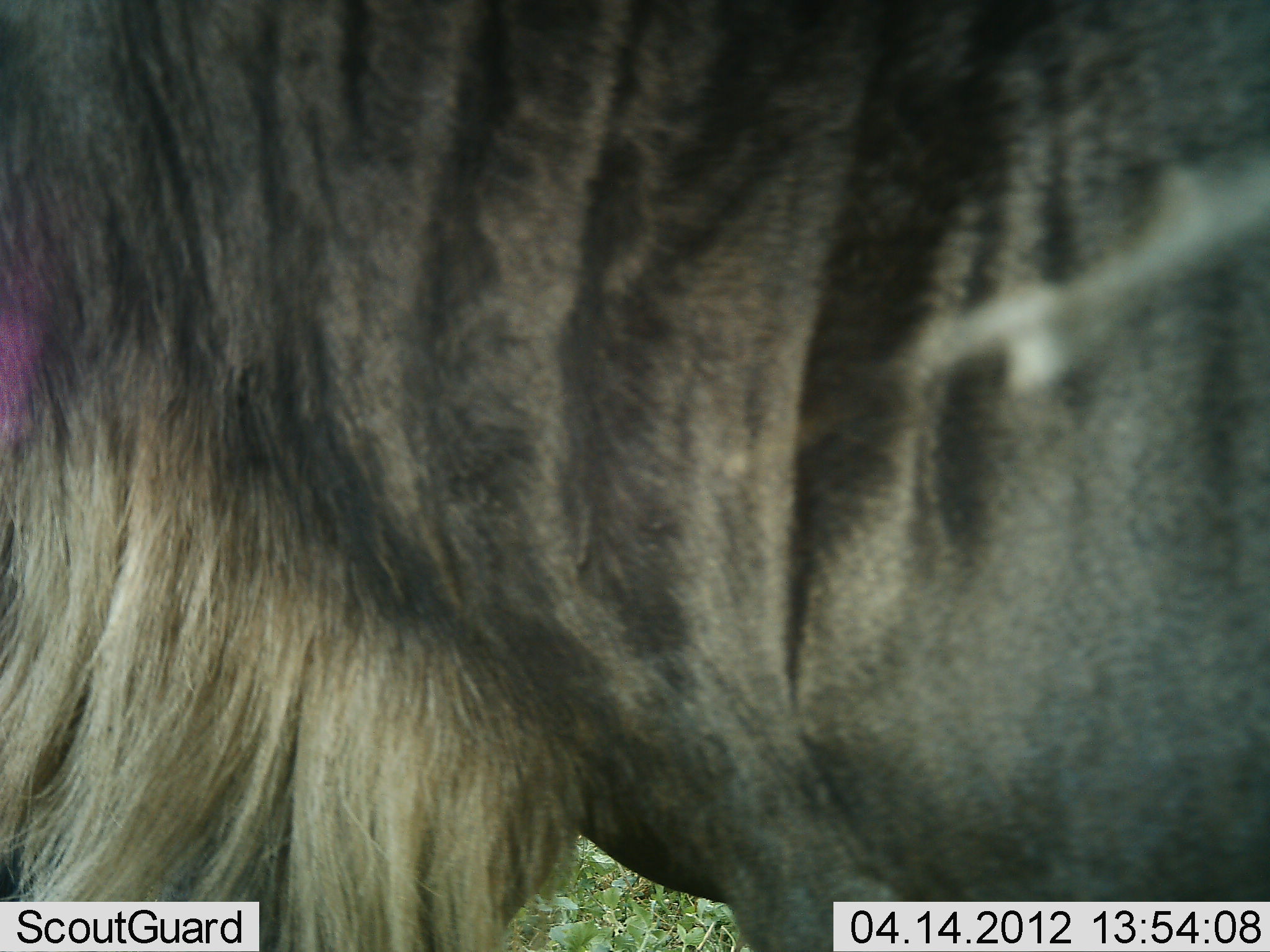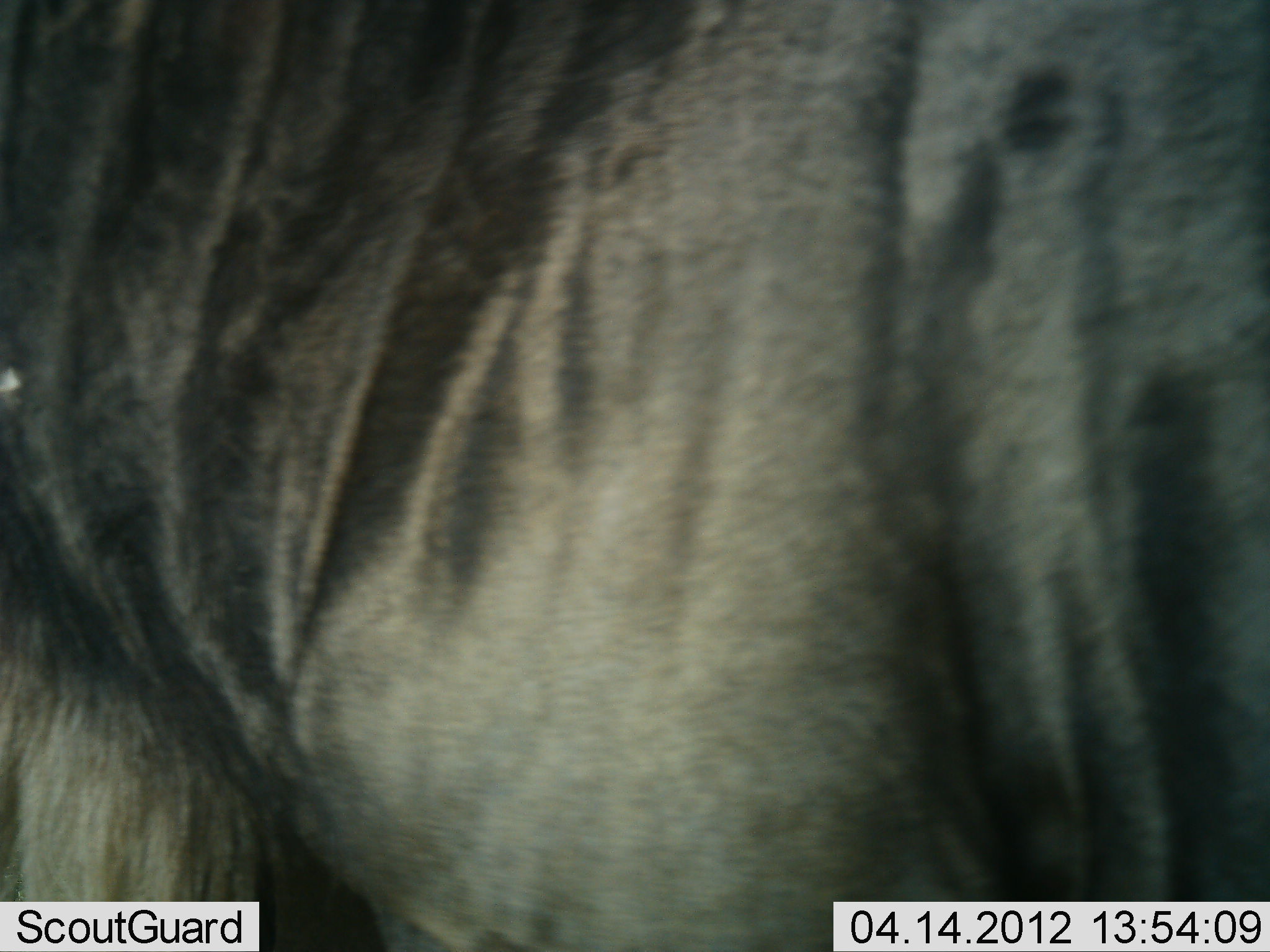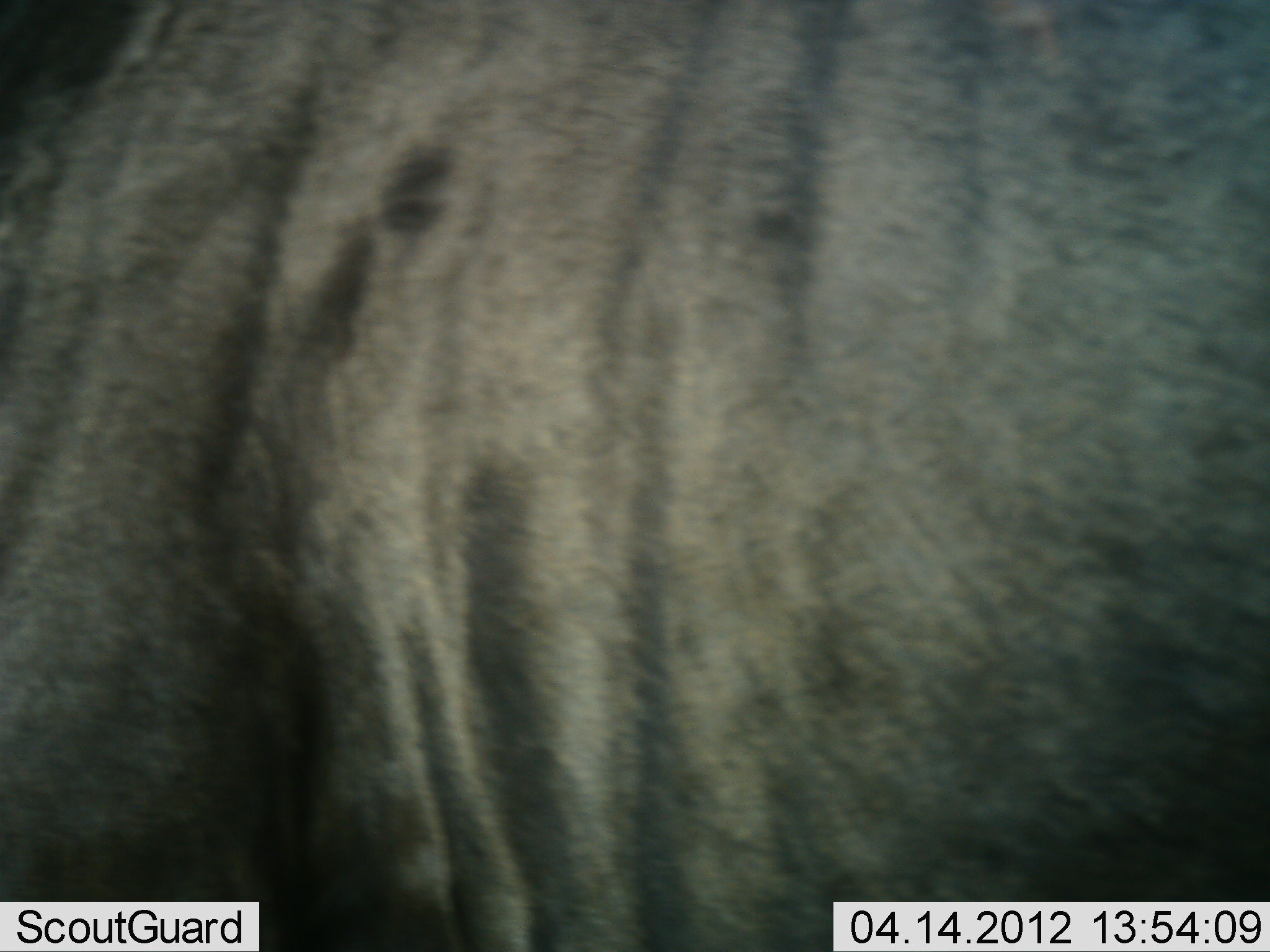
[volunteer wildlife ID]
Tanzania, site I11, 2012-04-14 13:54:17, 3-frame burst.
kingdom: Animalia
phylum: Chordata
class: Mammalia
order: Artiodactyla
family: Bovidae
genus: Connochaetes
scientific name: Connochaetes taurinus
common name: blue wildebeest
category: wildebeest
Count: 1.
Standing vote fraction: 69%.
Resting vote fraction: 0%.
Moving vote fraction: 31%.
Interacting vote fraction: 0%.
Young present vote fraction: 0%.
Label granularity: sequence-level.